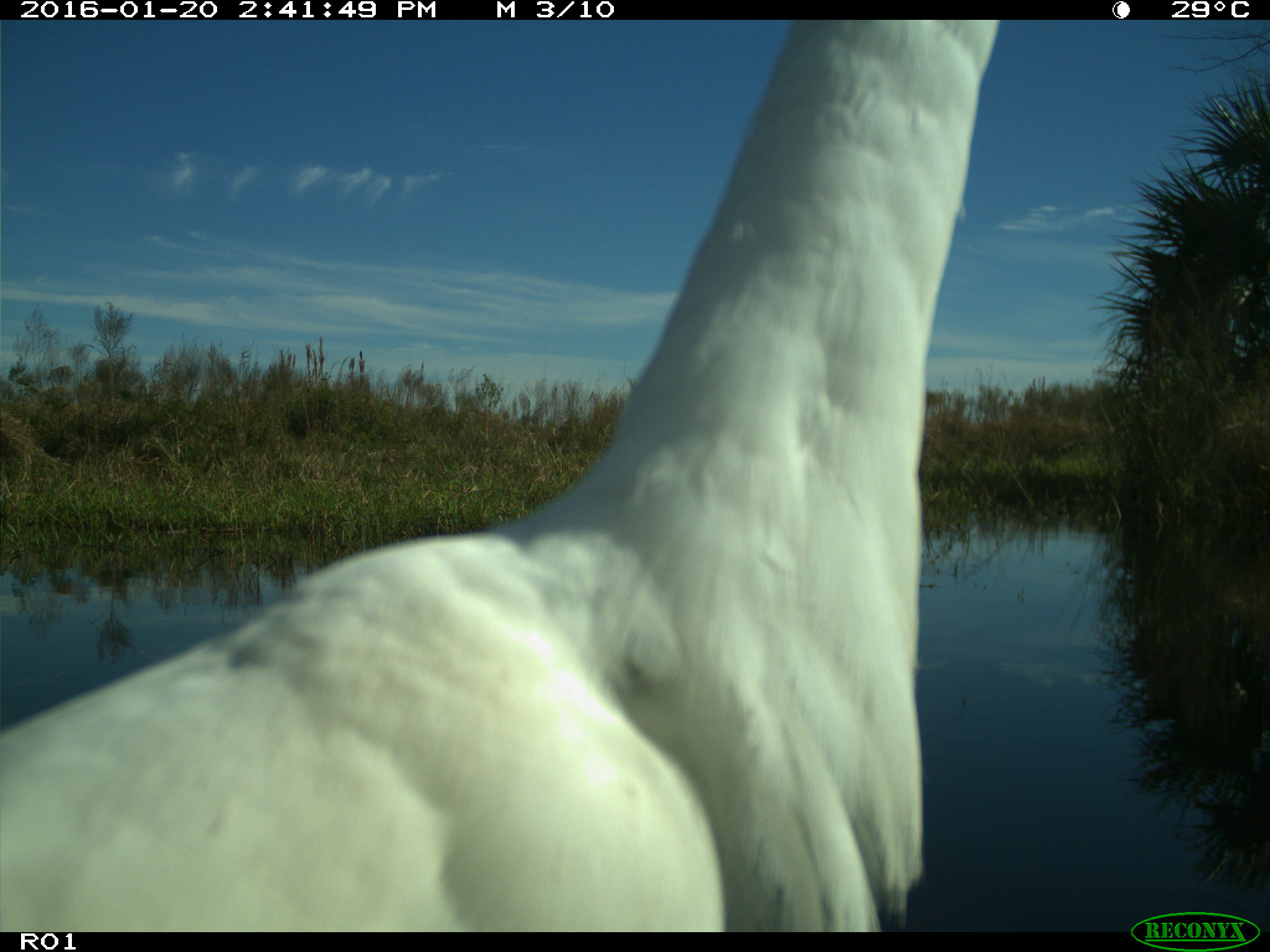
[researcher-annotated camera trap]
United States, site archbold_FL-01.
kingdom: Animalia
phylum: Chordata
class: Aves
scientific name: Aves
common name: birds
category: unidentified bird